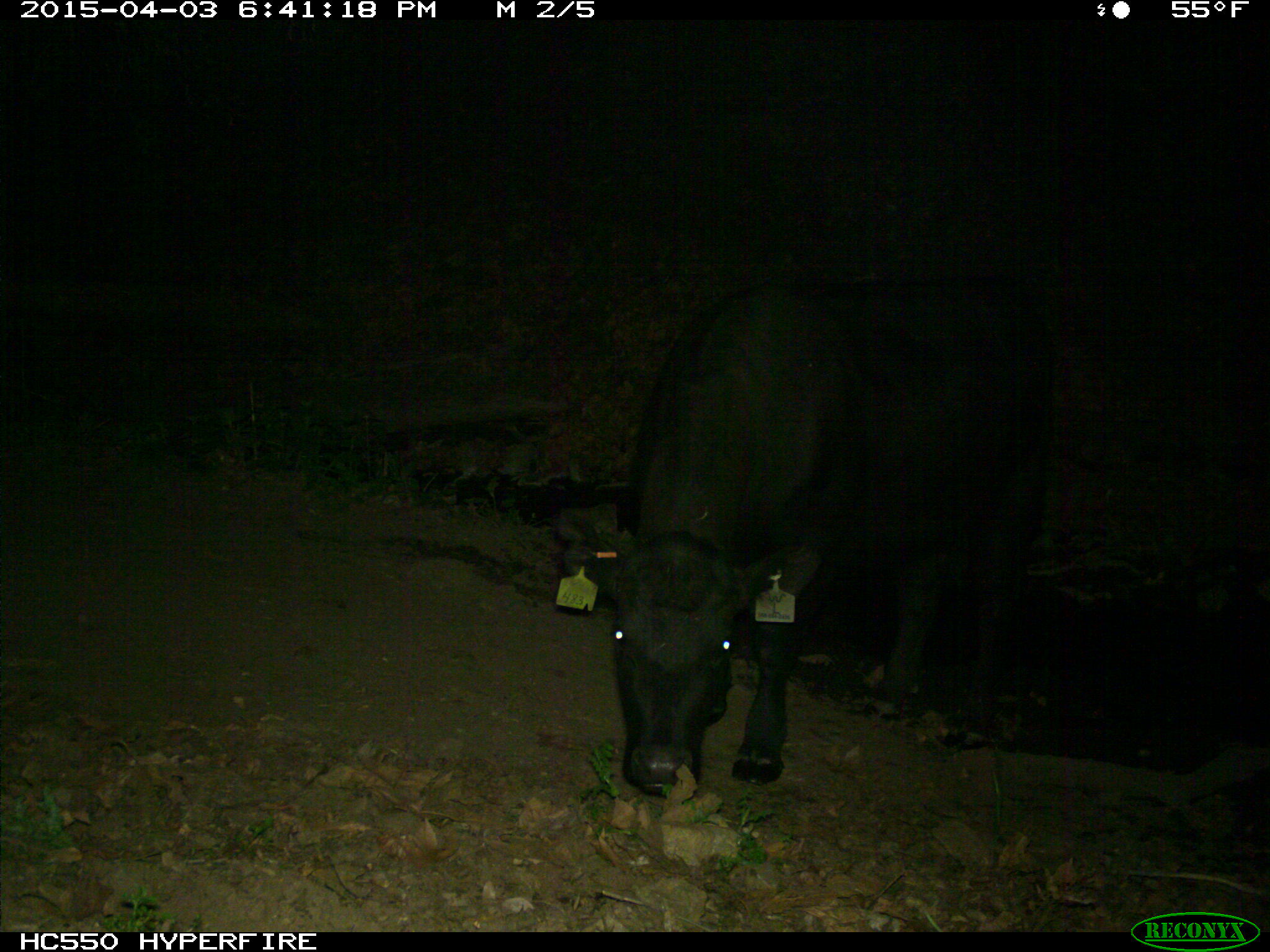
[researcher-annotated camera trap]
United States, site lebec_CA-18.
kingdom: Animalia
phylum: Chordata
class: Mammalia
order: Artiodactyla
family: Bovidae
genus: Bos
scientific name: Bos taurus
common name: domestic cow